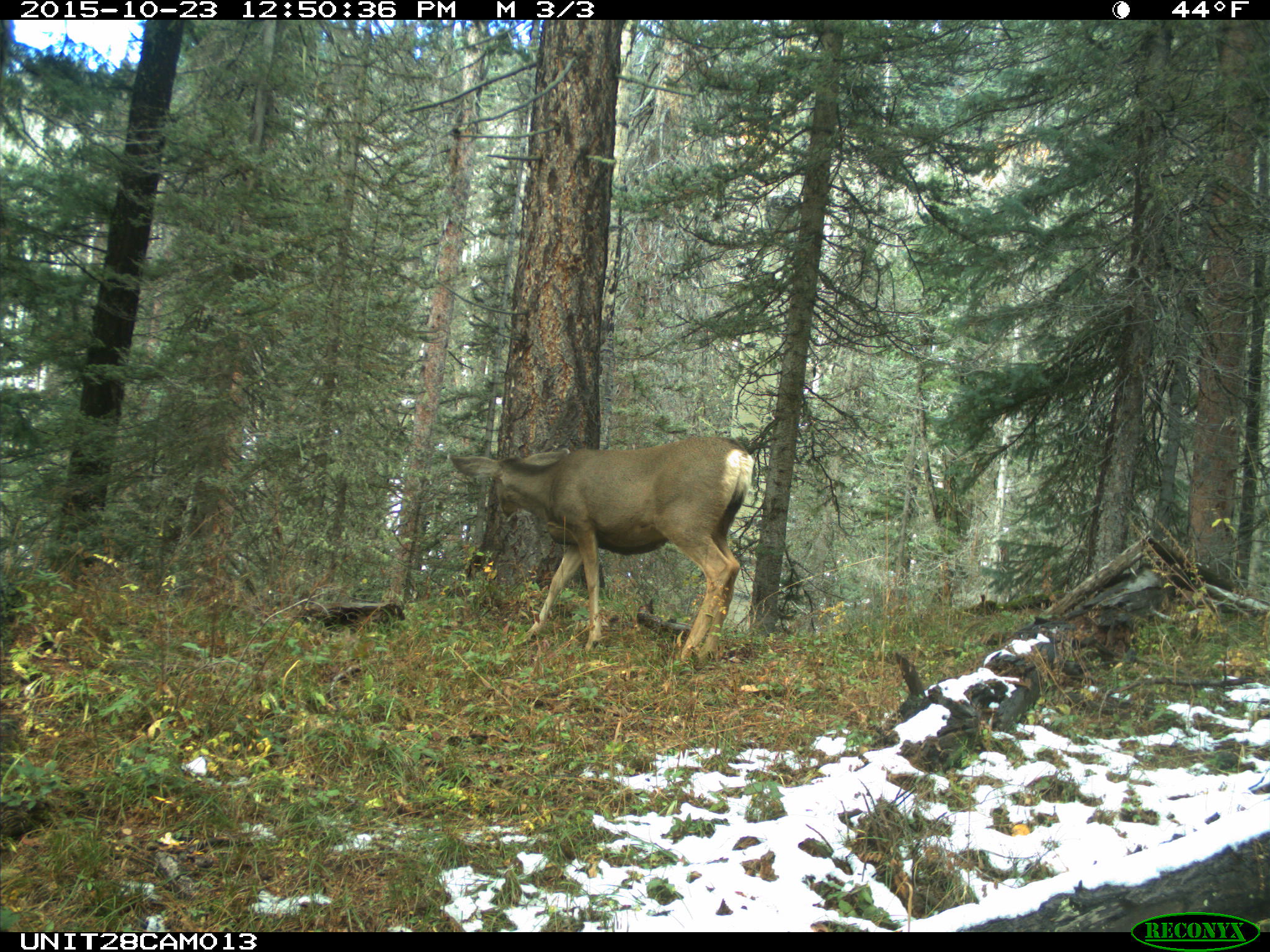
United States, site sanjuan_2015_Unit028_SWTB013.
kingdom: Animalia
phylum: Chordata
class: Mammalia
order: Artiodactyla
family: Cervidae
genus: Odocoileus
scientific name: Odocoileus hemionus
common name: mule deer